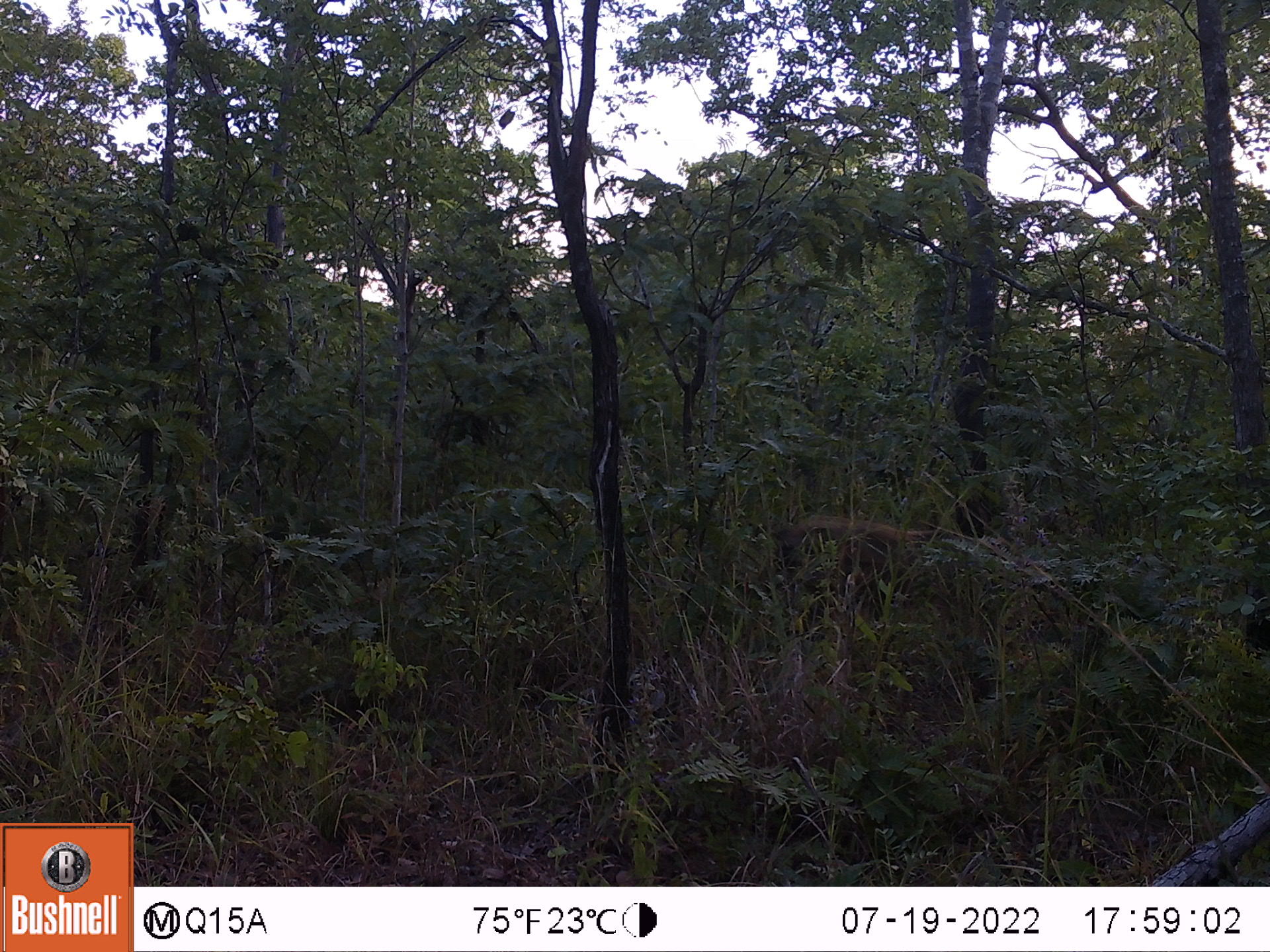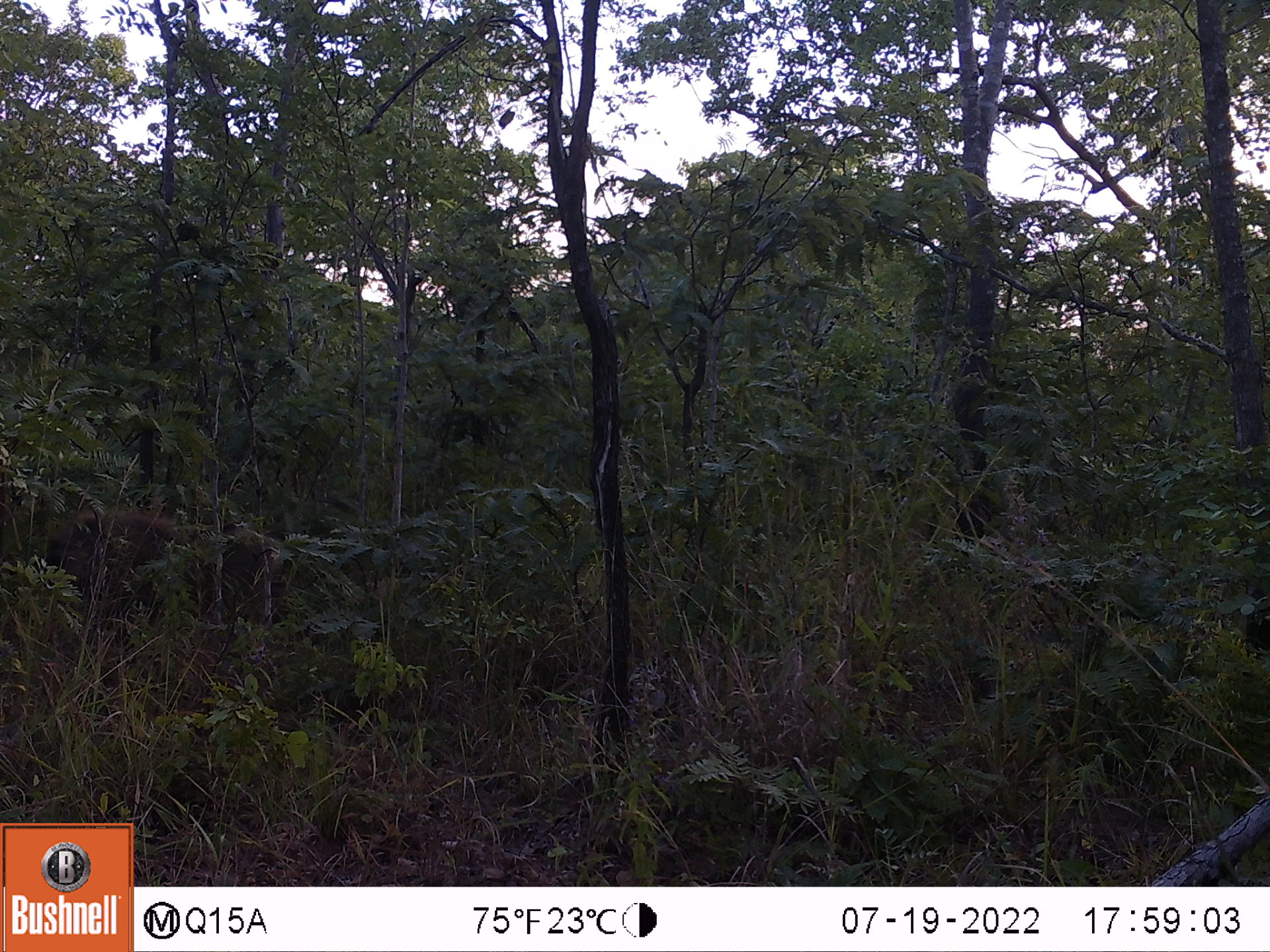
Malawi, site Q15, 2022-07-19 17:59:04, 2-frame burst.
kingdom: Animalia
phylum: Chordata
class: Mammalia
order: Artiodactyla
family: Suidae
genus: Phacochoerus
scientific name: Phacochoerus africanus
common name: common warthog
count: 1